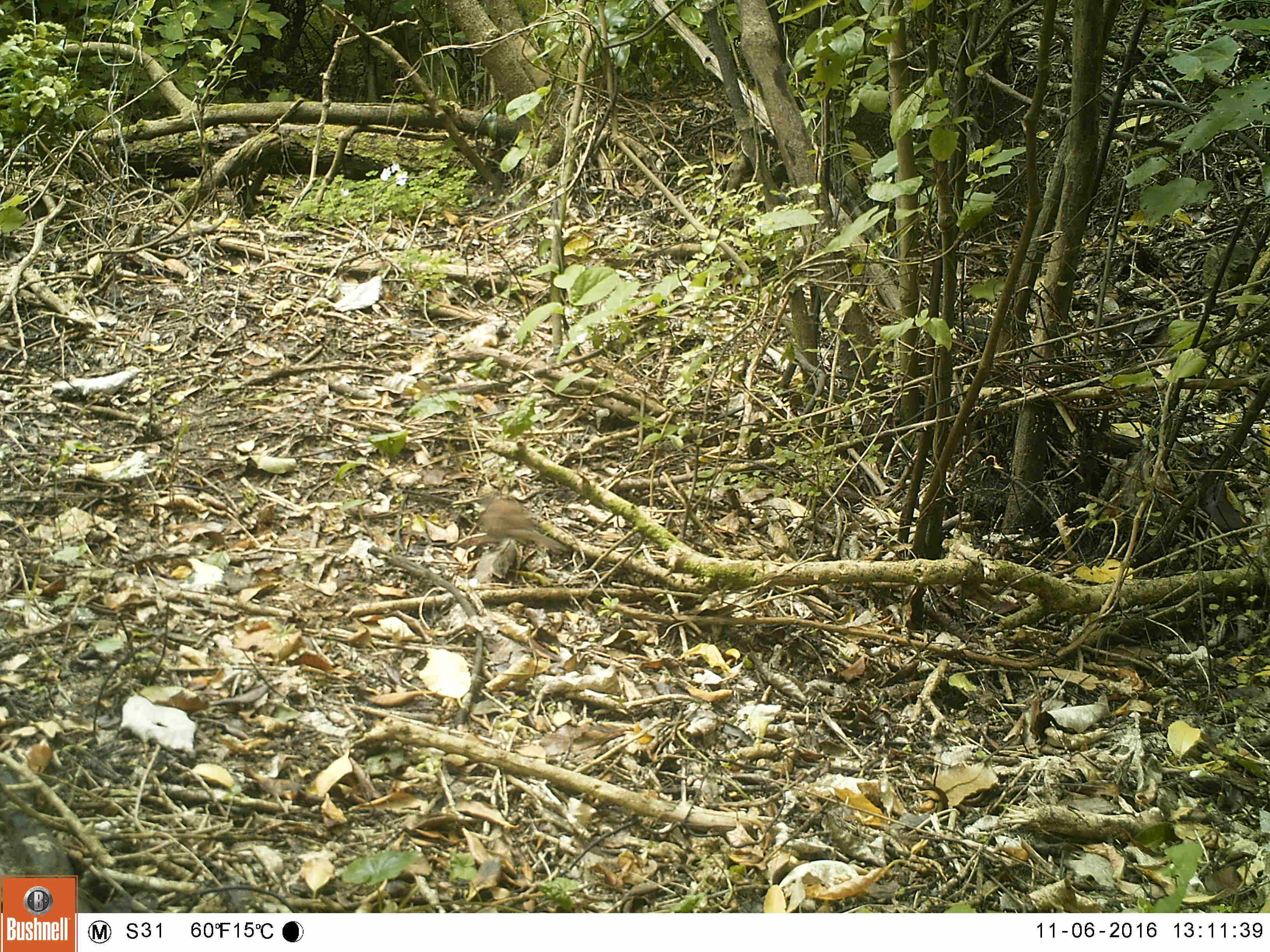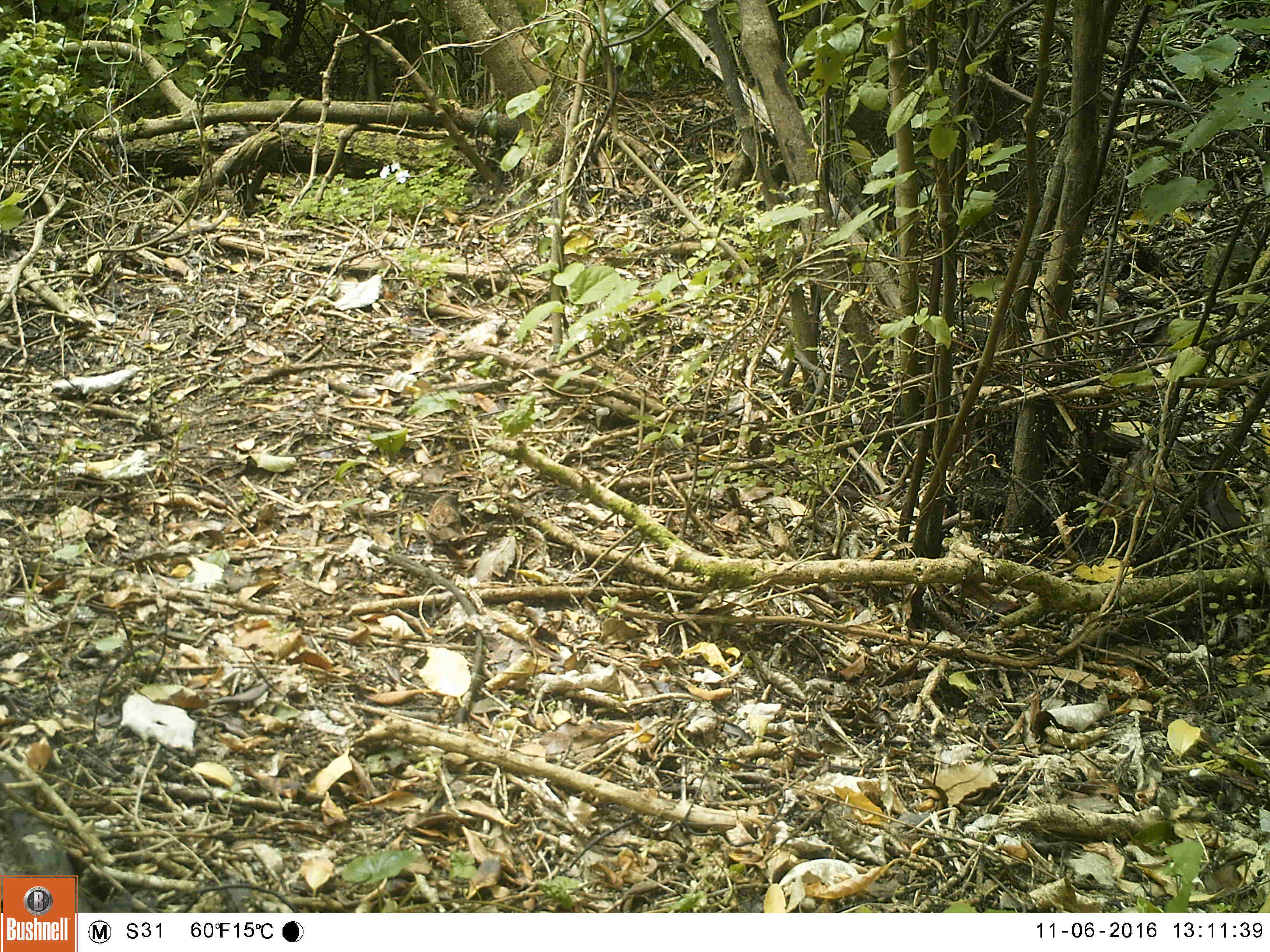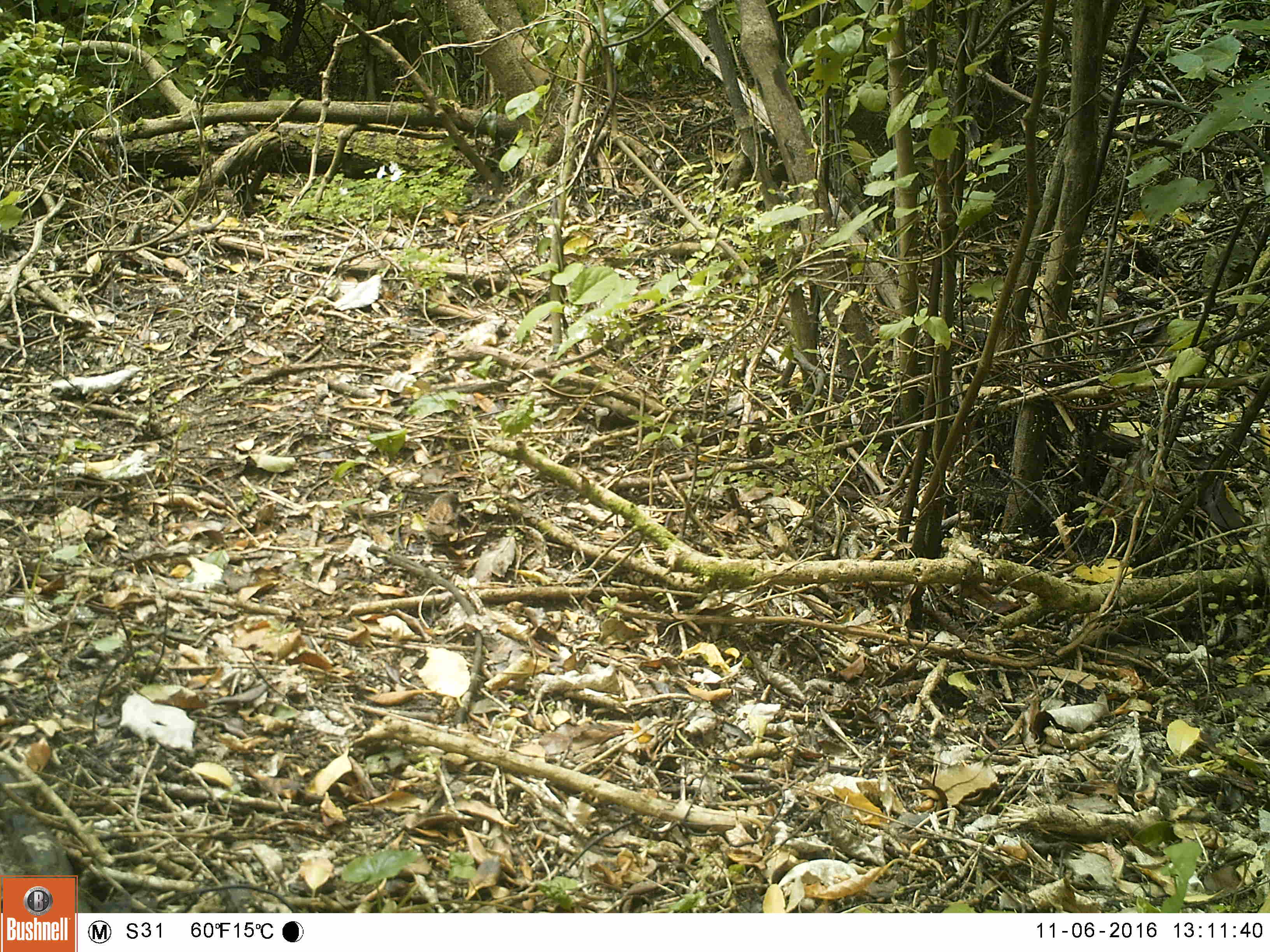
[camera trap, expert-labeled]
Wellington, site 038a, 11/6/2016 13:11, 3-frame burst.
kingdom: Animalia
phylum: Chordata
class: Aves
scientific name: Aves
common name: bird